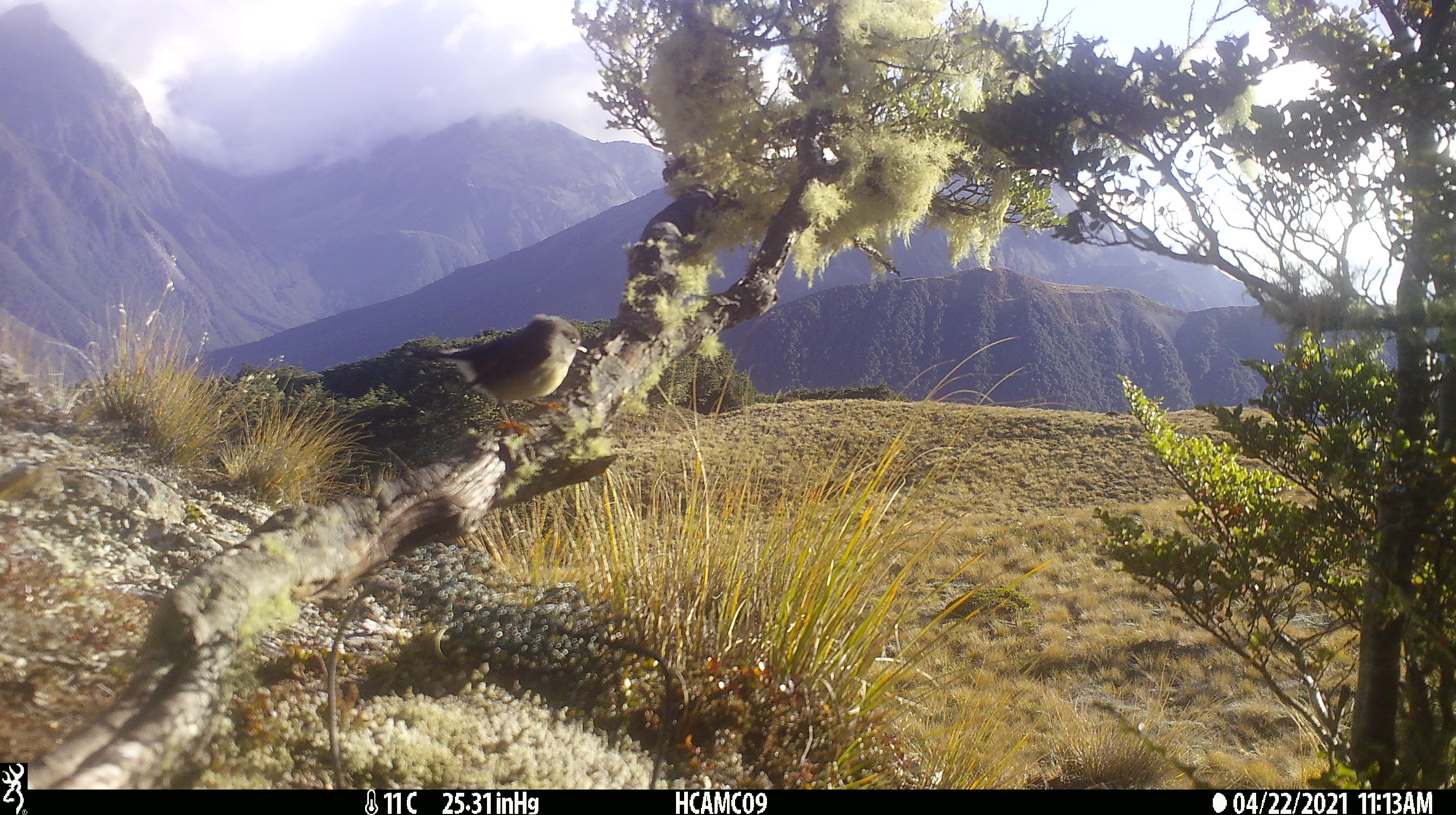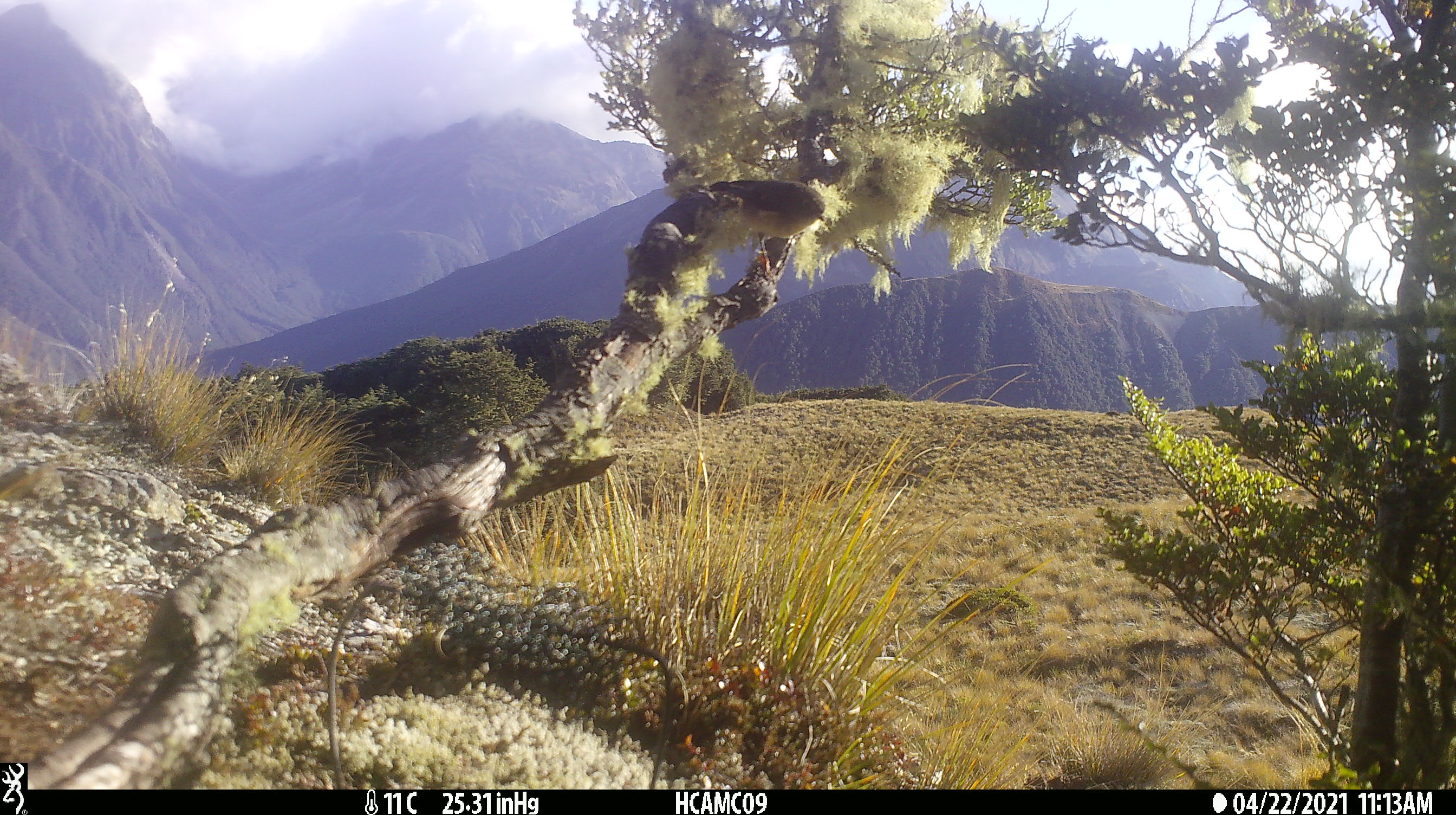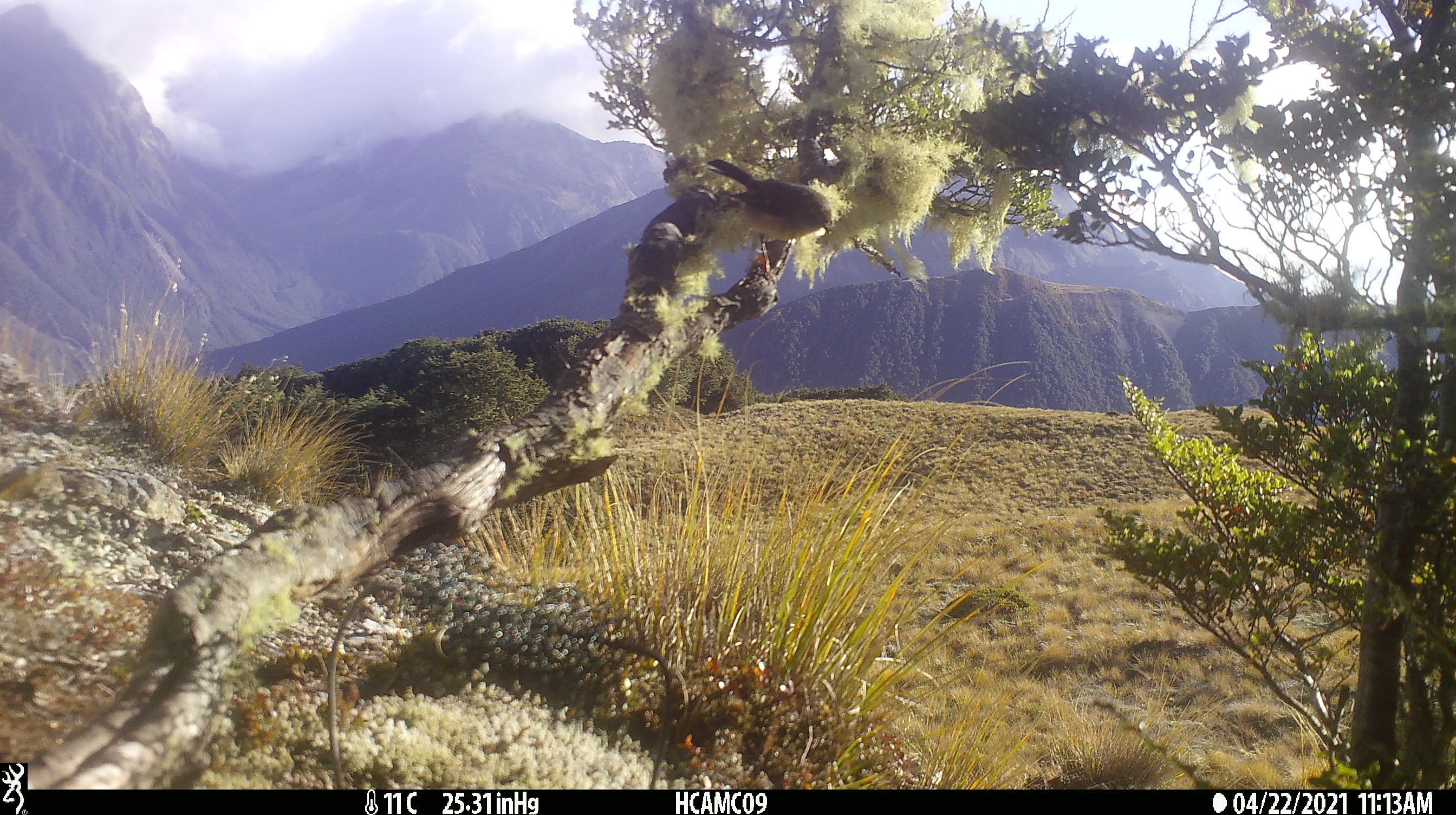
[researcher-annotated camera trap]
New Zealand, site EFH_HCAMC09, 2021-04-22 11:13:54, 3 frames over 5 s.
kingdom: Animalia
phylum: Chordata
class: Aves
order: Passeriformes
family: Petroicidae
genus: Petroica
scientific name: Petroica macrocephala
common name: tomtit